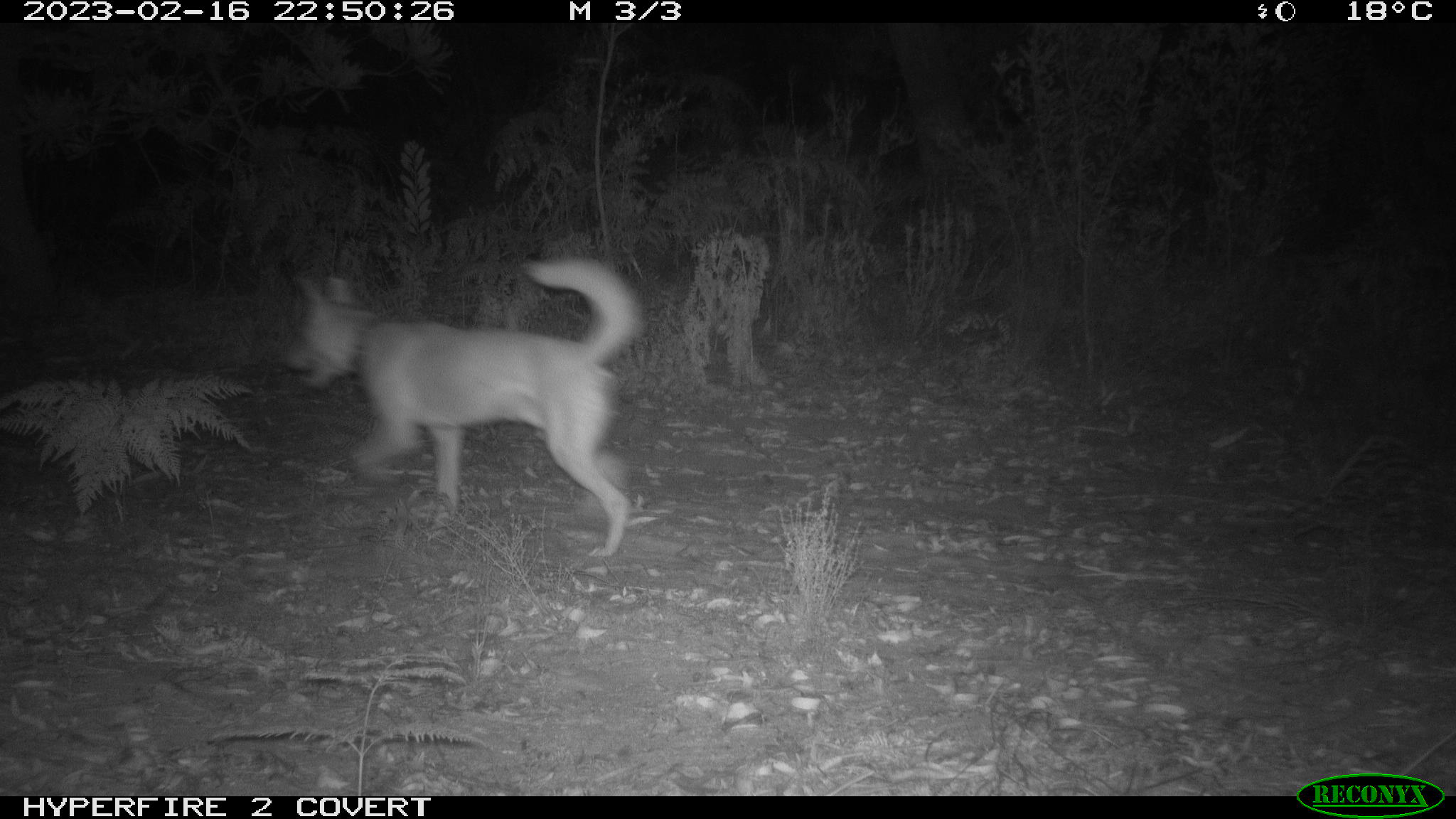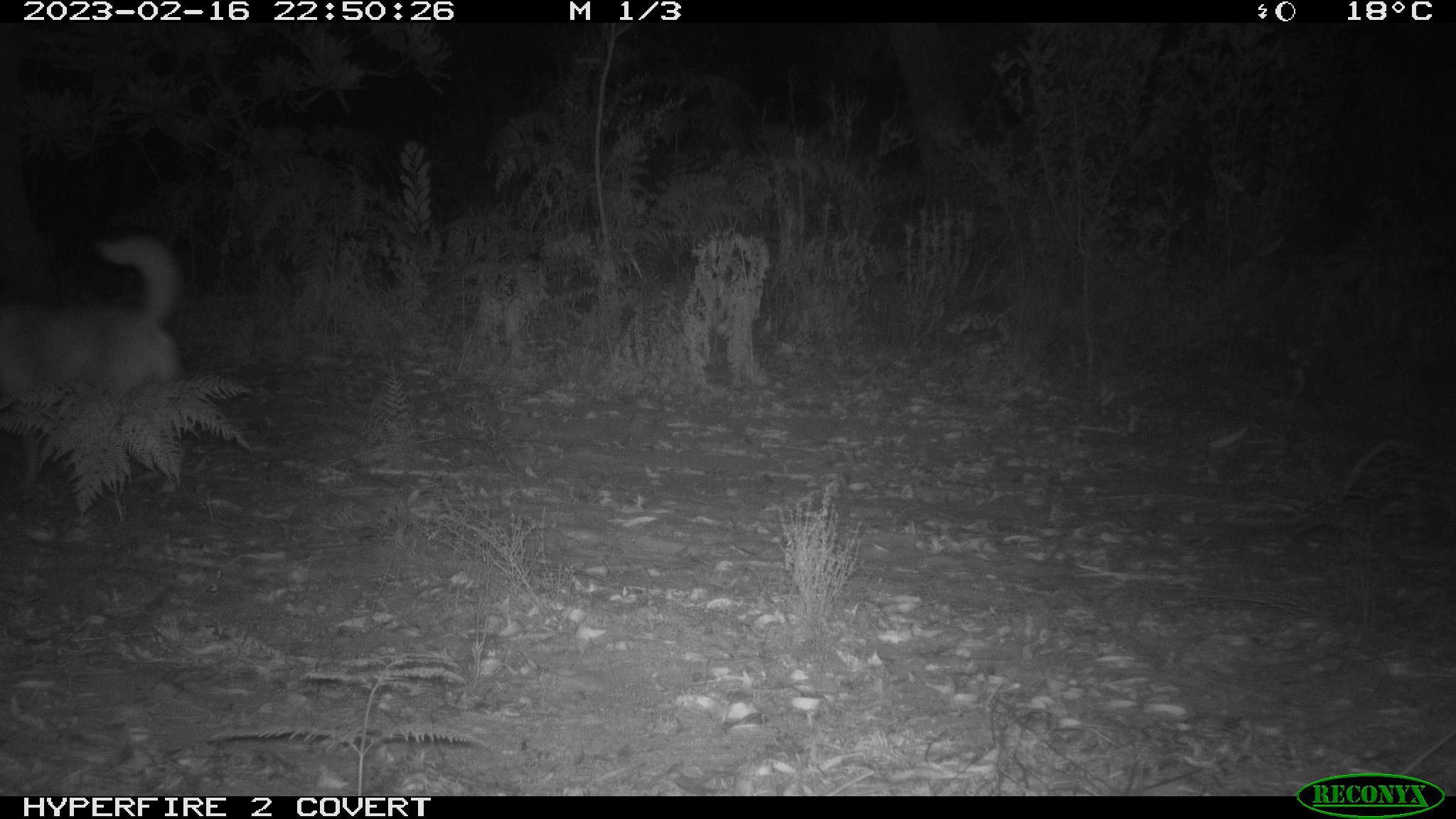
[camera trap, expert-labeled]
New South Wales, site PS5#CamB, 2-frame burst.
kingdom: Animalia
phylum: Chordata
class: Mammalia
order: Carnivora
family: Canidae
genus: Canis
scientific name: Canis familiaris dingo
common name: dingo